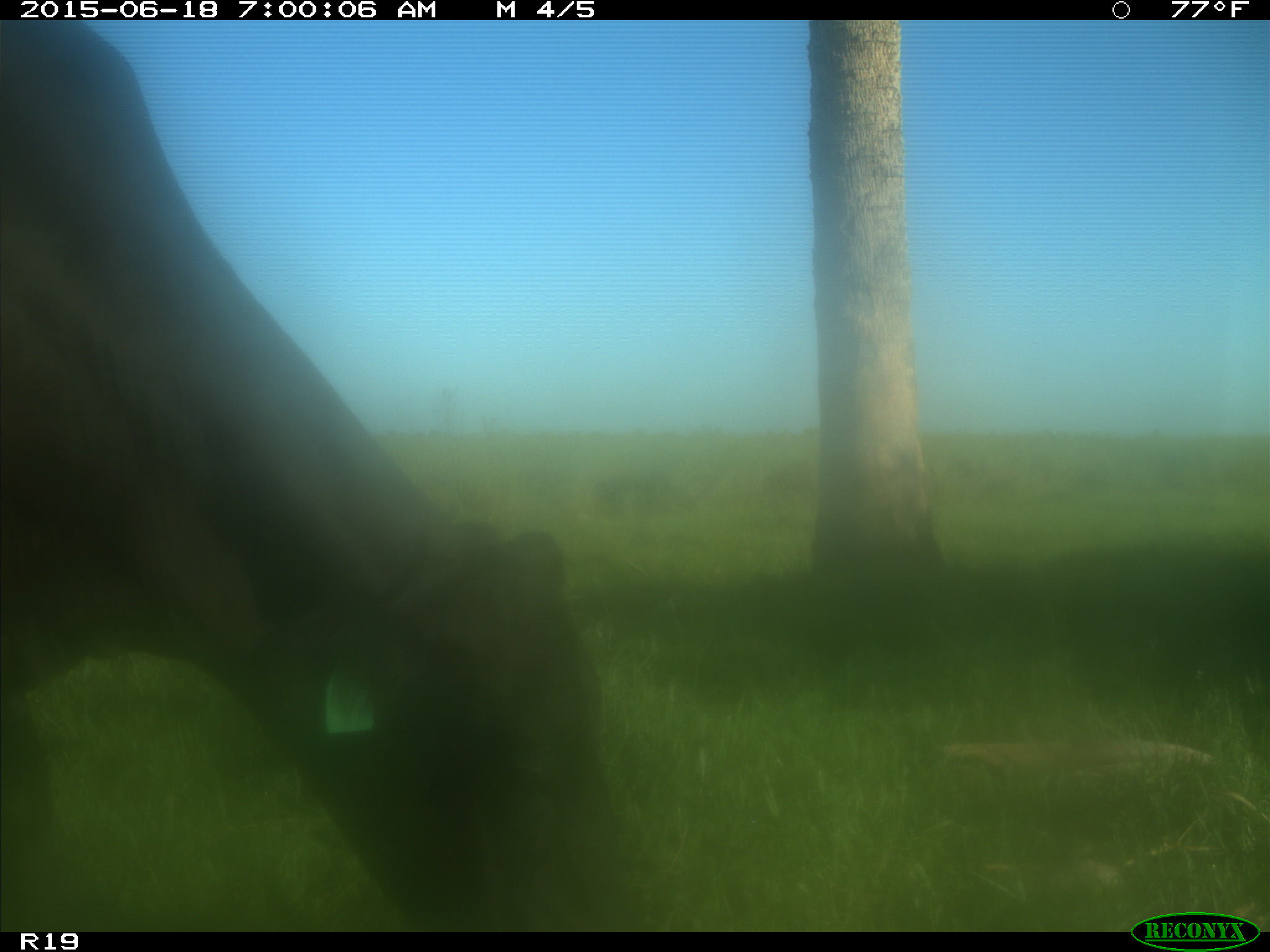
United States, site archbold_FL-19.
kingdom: Animalia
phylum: Chordata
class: Mammalia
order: Artiodactyla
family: Bovidae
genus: Bos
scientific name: Bos taurus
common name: domestic cow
Bos taurus (domestic cow).